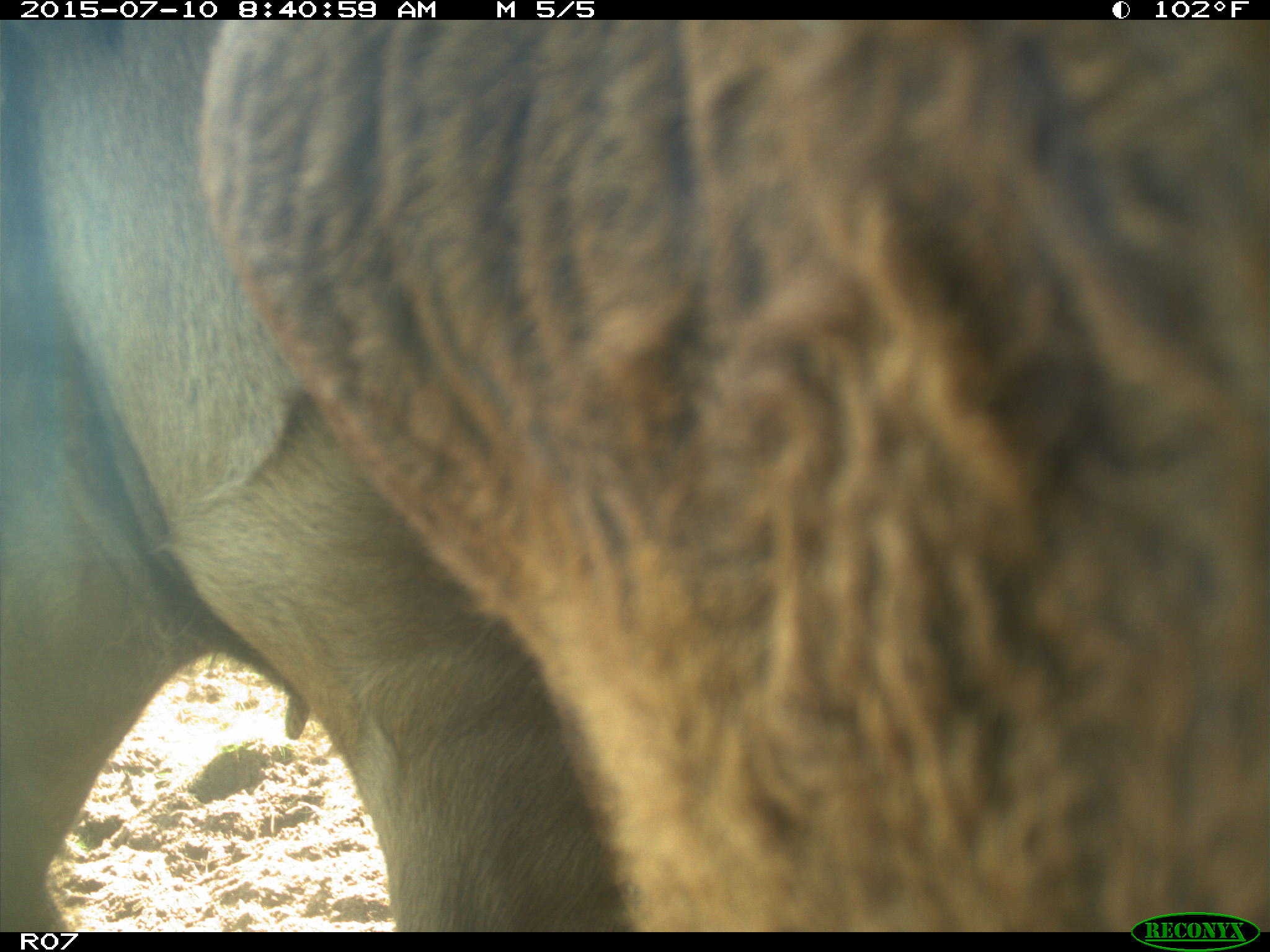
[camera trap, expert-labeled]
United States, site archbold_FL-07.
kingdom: Animalia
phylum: Chordata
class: Mammalia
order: Artiodactyla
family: Bovidae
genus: Bos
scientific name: Bos taurus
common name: domestic cow